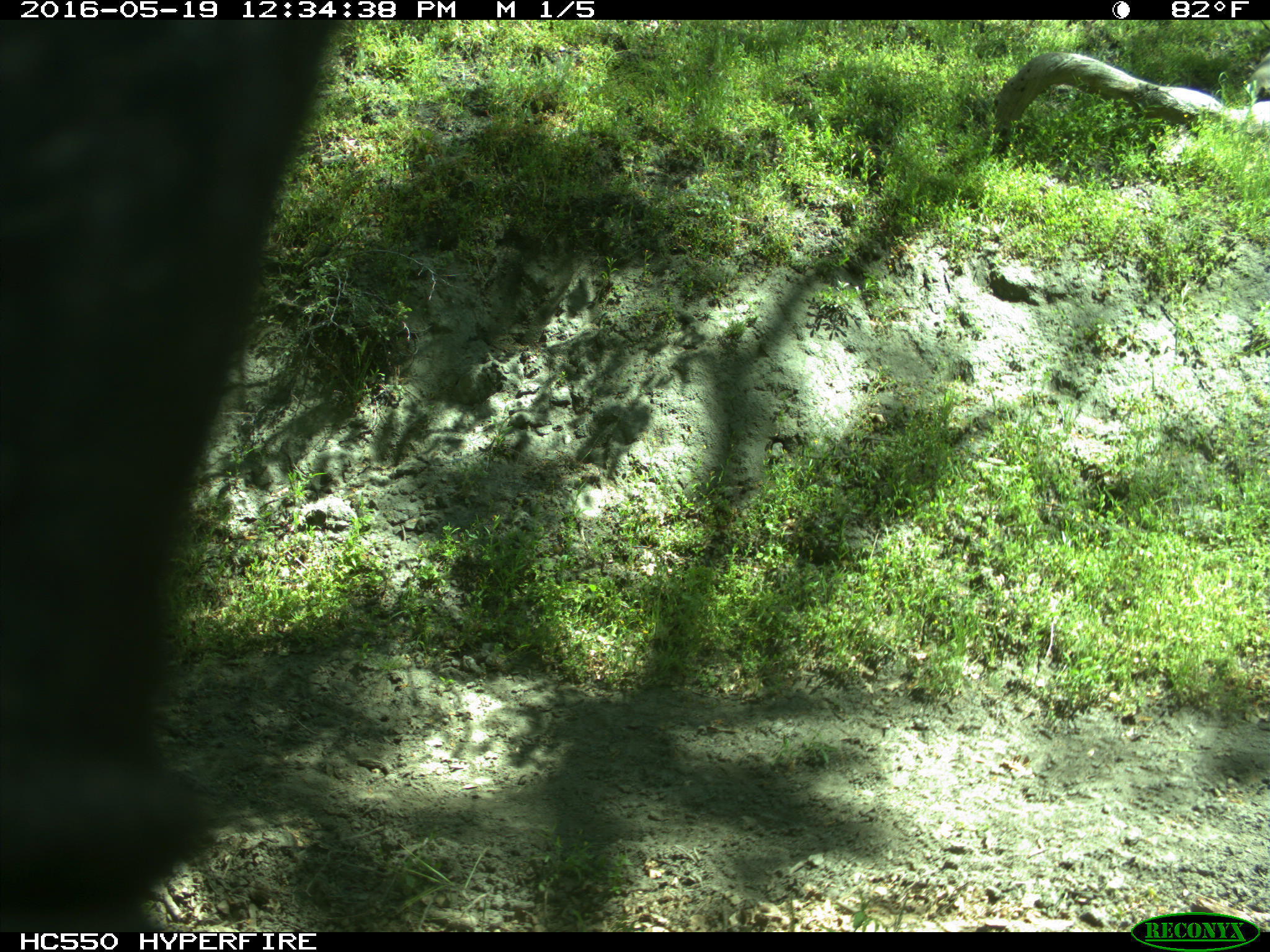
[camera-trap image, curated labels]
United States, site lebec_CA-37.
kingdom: Animalia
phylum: Chordata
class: Mammalia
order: Artiodactyla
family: Bovidae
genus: Bos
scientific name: Bos taurus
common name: domestic cow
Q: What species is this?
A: Bos taurus (domestic cow).